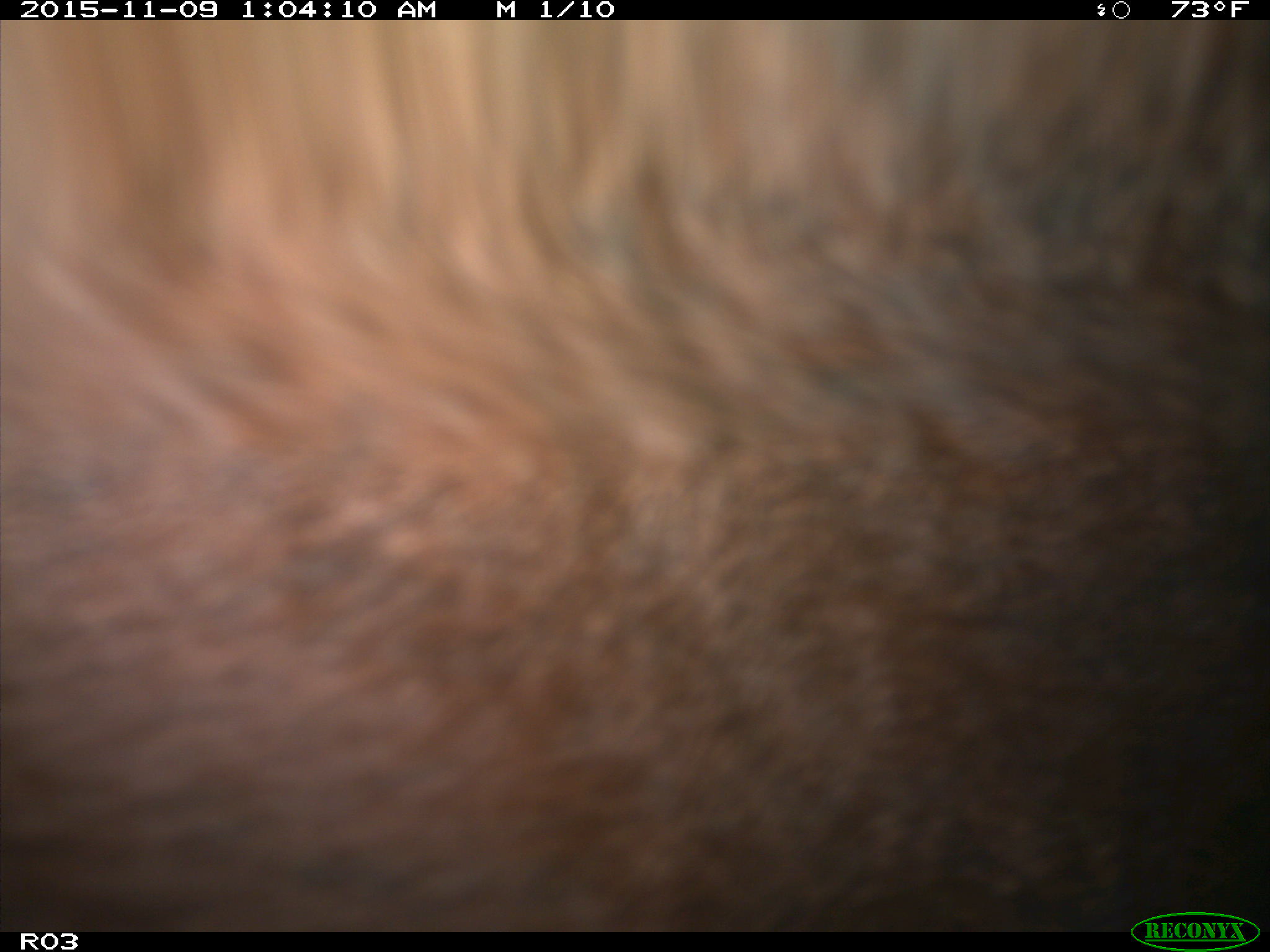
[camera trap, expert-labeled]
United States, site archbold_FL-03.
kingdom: Animalia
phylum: Chordata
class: Mammalia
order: Artiodactyla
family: Bovidae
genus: Bos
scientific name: Bos taurus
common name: domestic cow